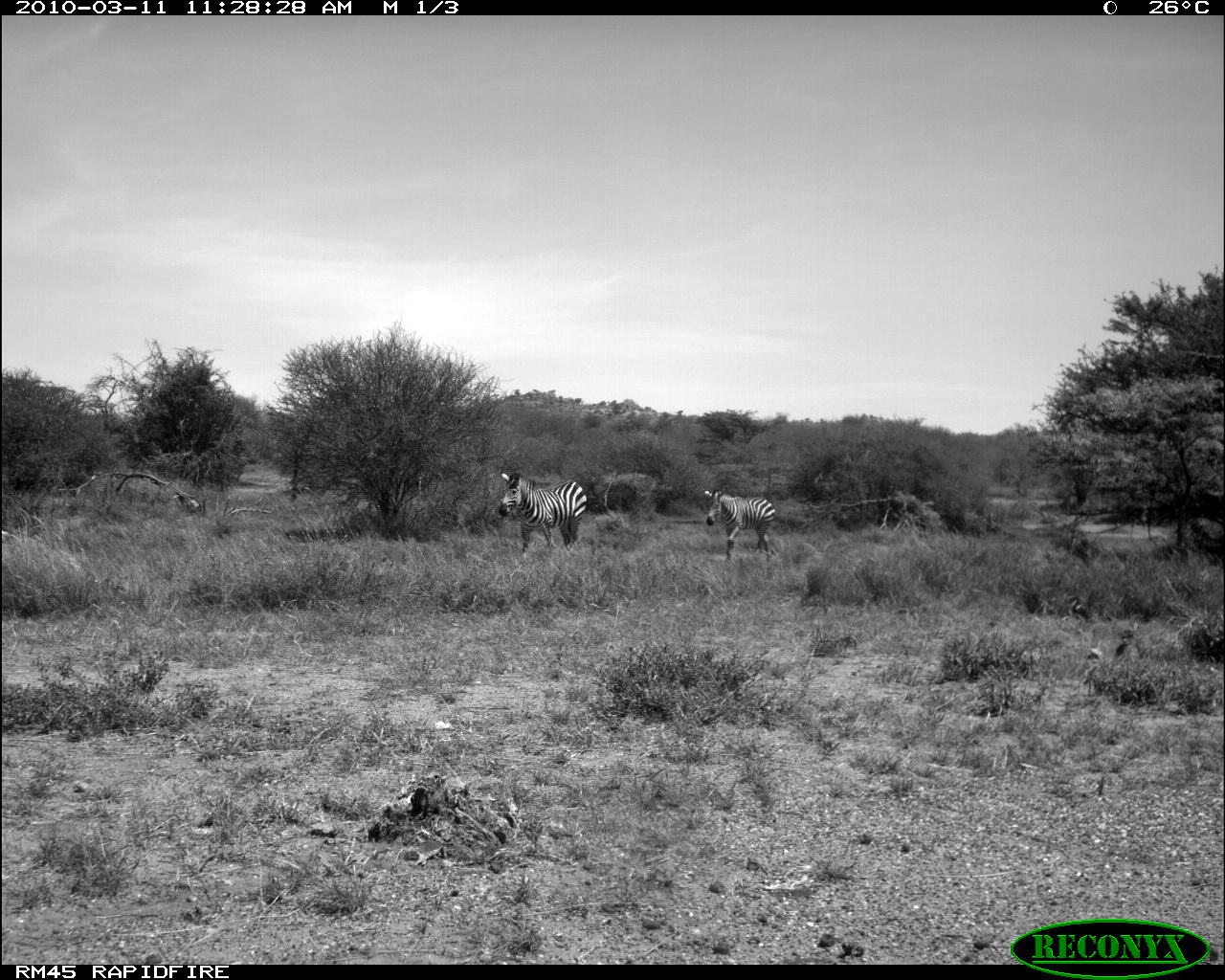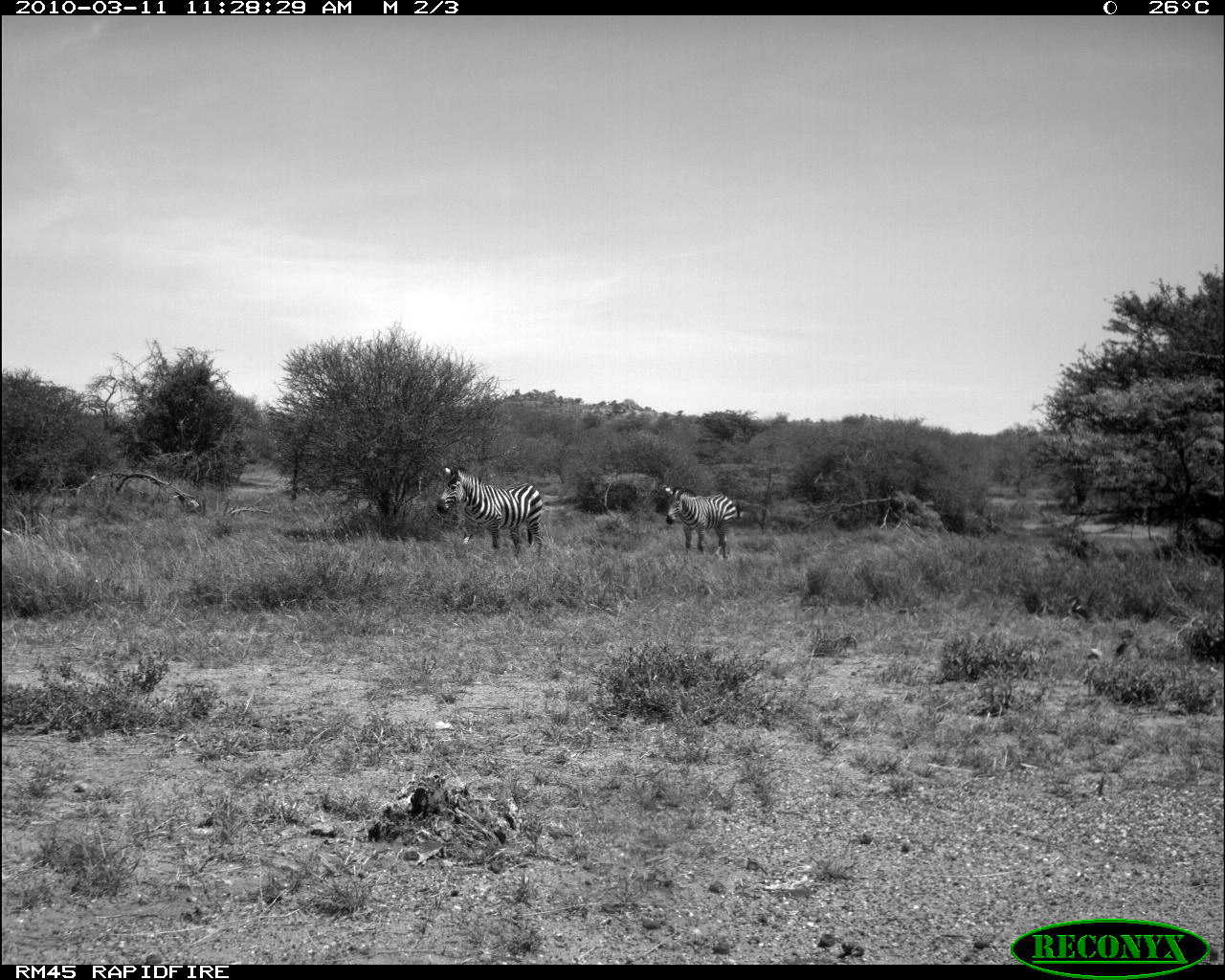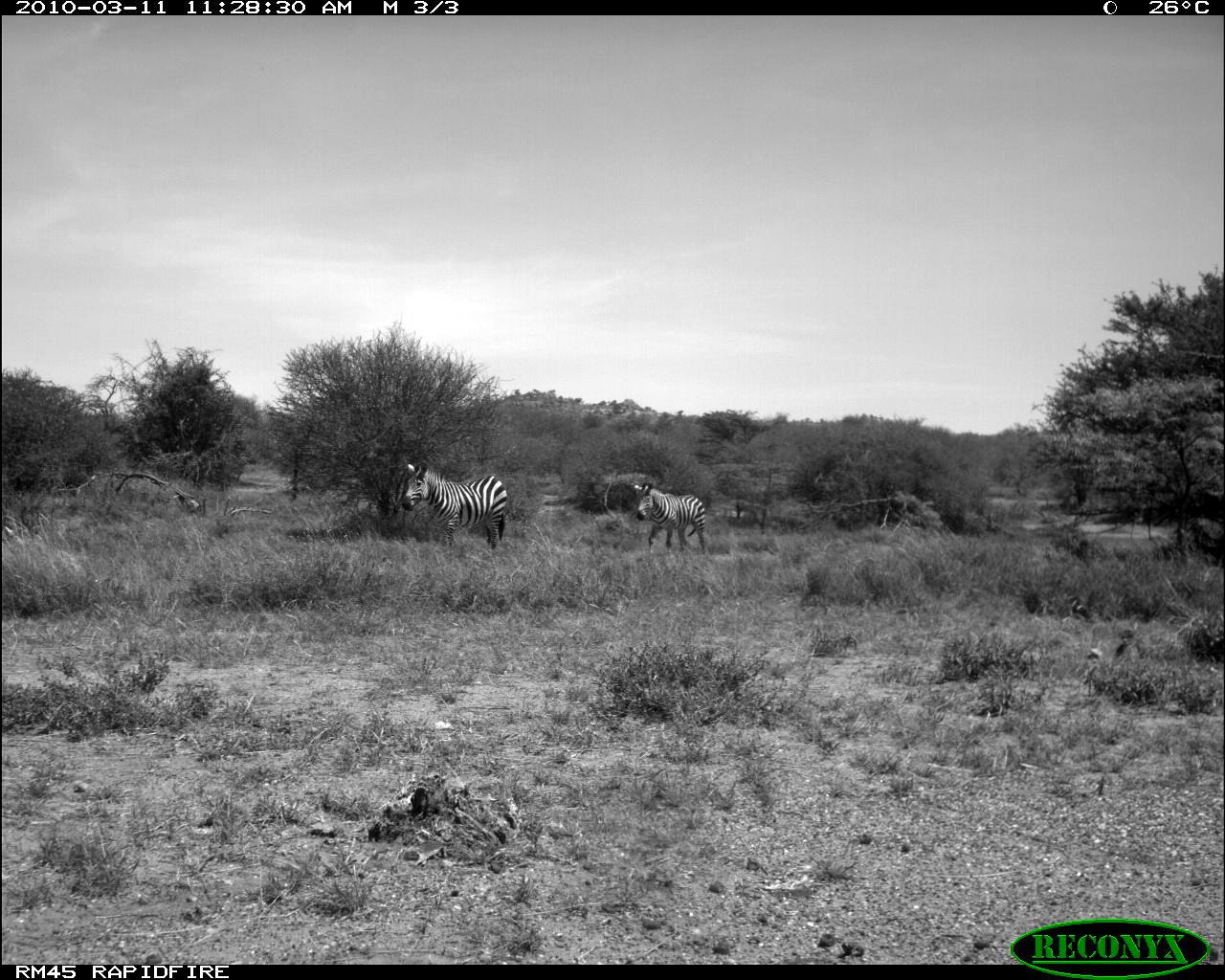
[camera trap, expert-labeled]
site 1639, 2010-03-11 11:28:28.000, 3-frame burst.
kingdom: Animalia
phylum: Chordata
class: Mammalia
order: Perissodactyla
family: Equidae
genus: Equus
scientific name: Equus quagga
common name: plains zebra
Equus quagga (plains zebra), count 2.